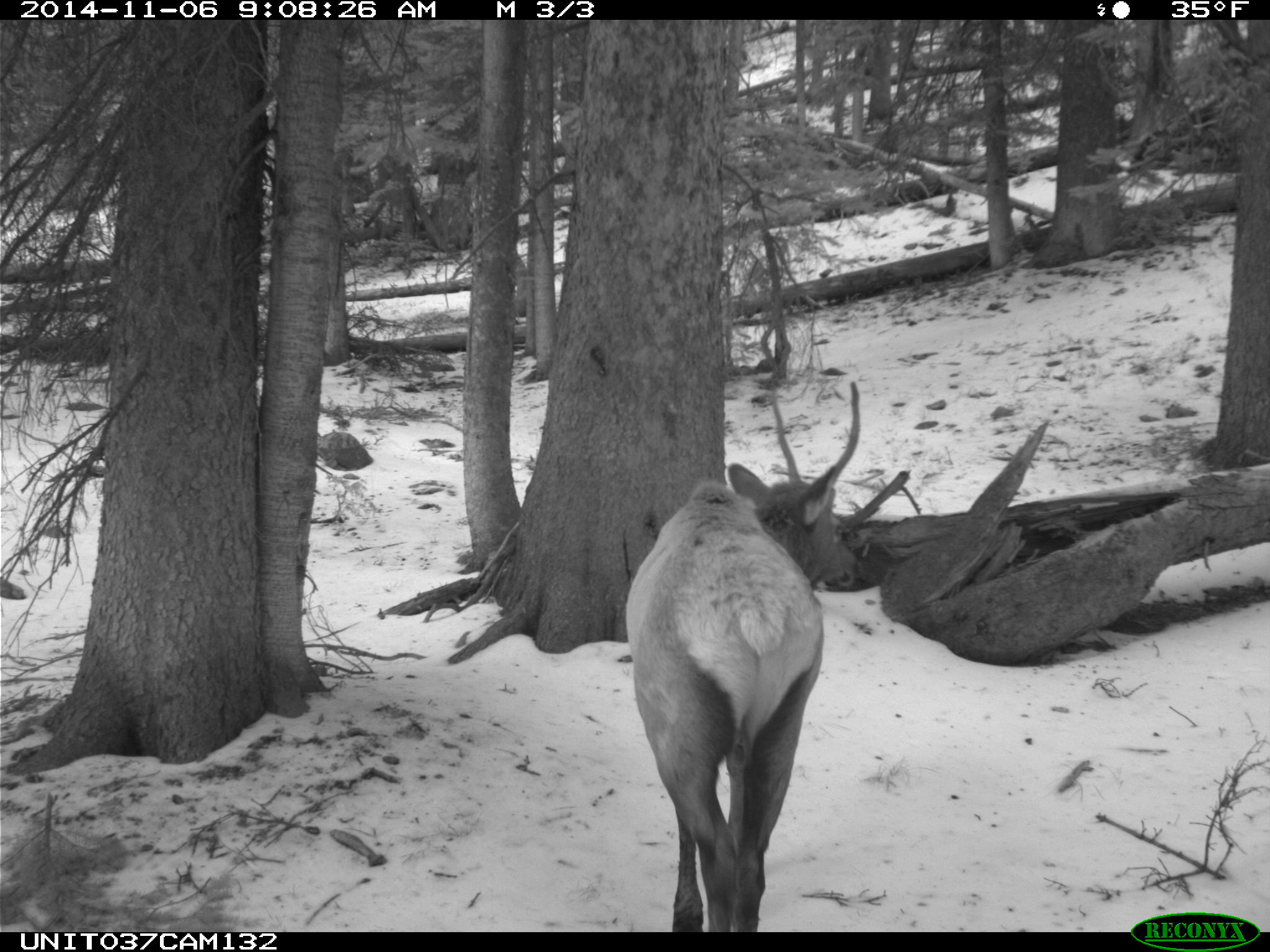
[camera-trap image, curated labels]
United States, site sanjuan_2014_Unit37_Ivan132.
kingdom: Animalia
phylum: Chordata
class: Mammalia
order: Artiodactyla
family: Cervidae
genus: Cervus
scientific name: Cervus elaphus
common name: red deer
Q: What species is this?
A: Cervus elaphus (red deer).